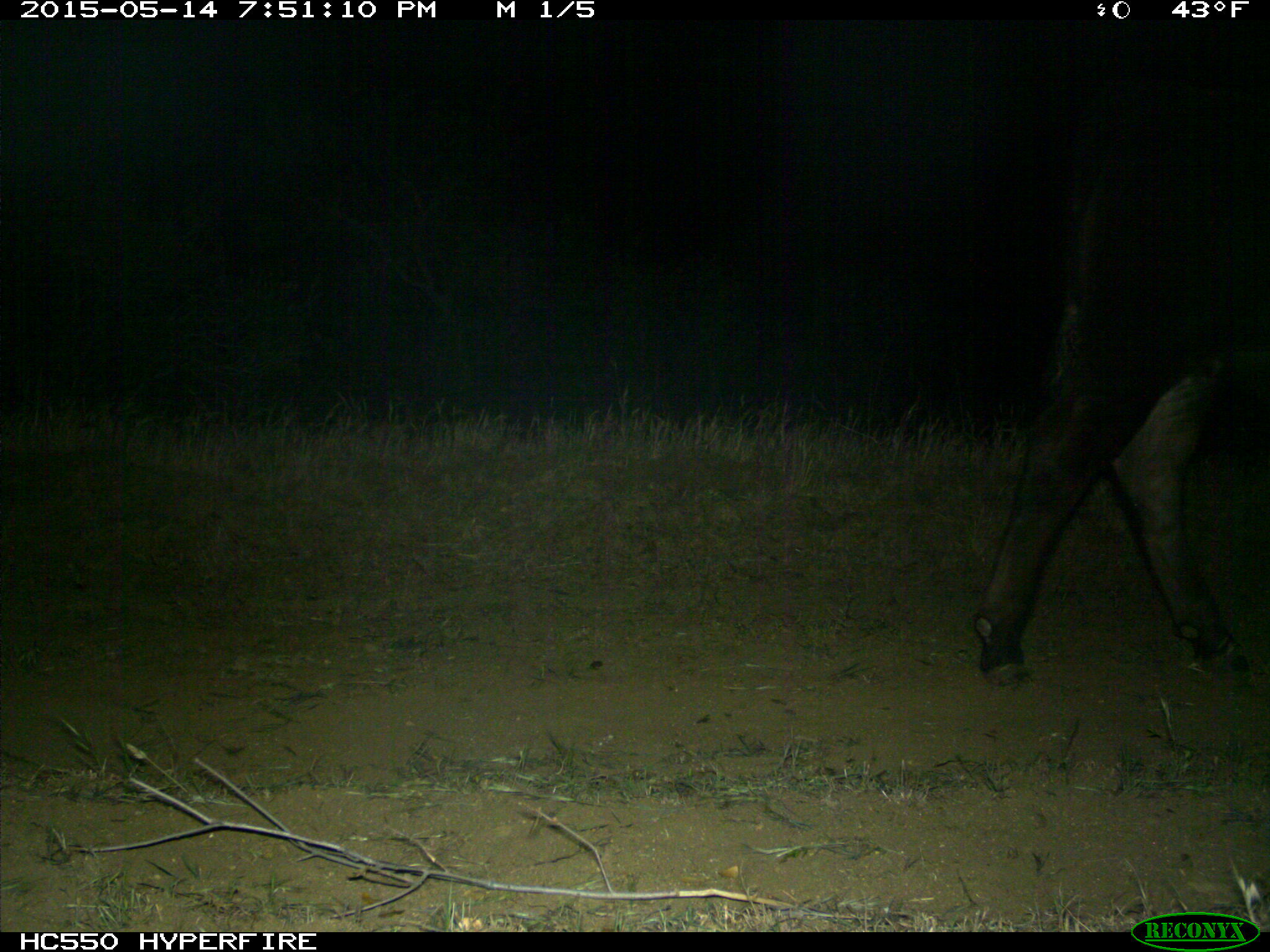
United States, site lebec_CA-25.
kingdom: Animalia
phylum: Chordata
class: Mammalia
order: Artiodactyla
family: Bovidae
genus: Bos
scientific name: Bos taurus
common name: domestic cow